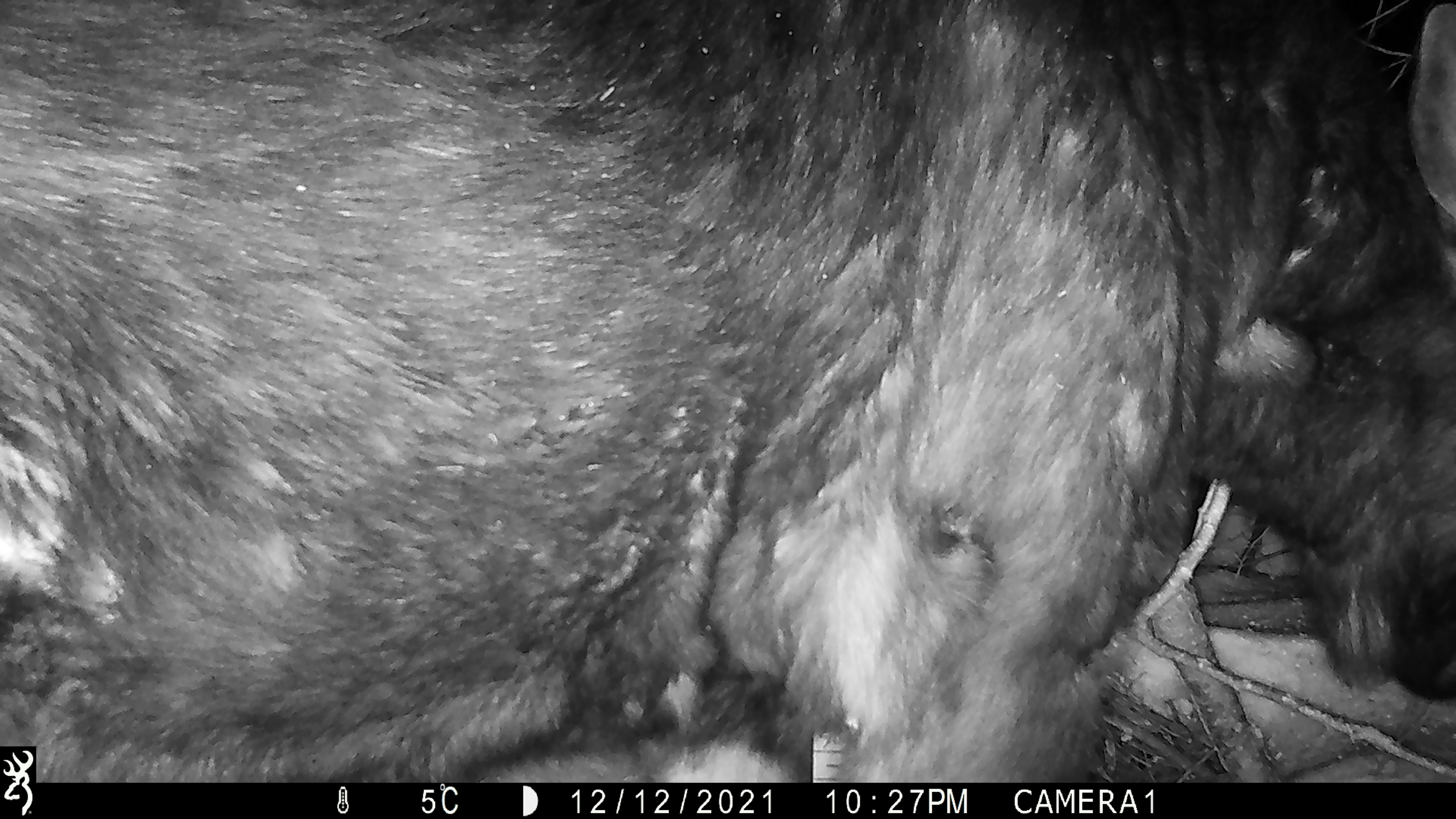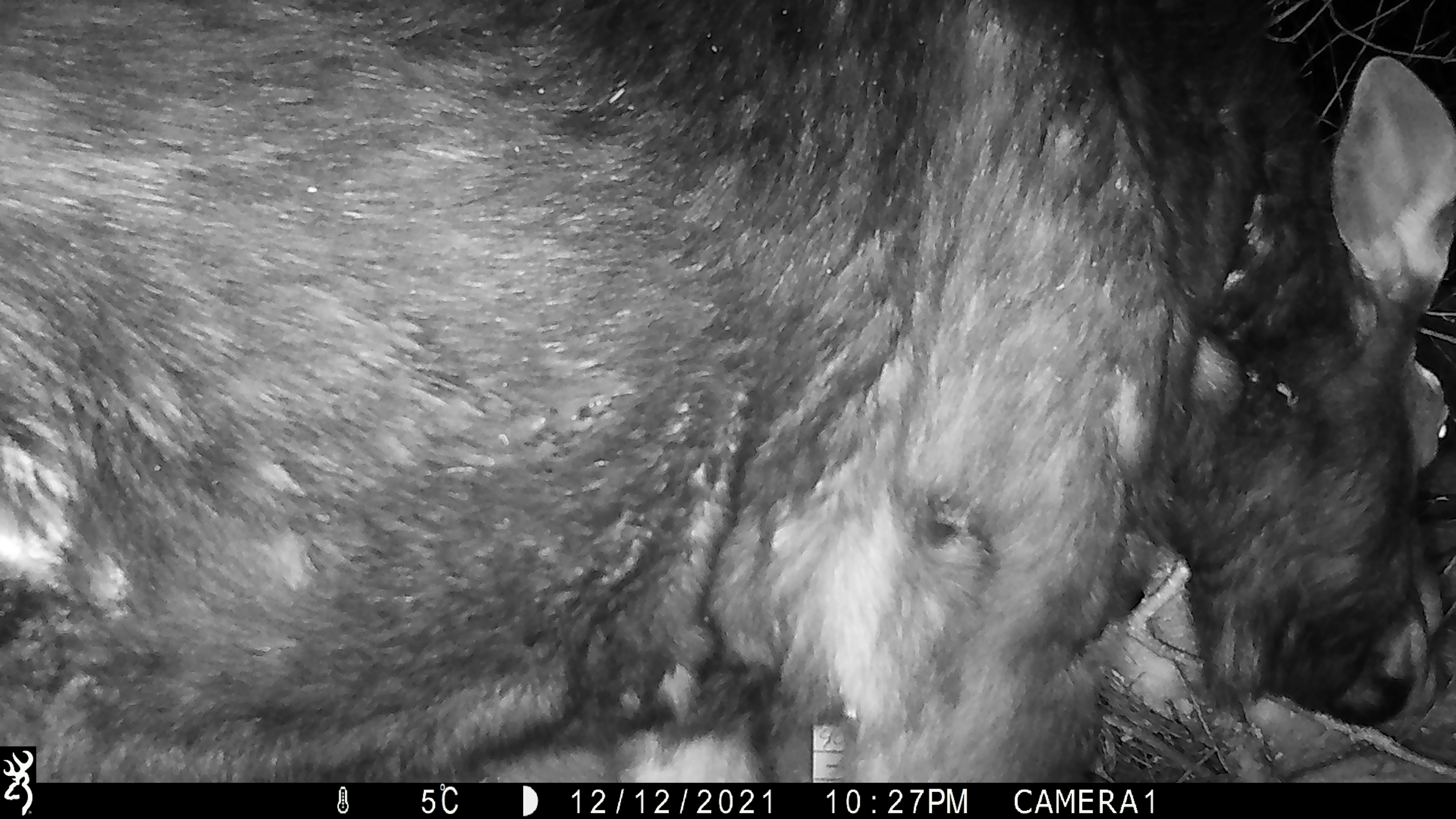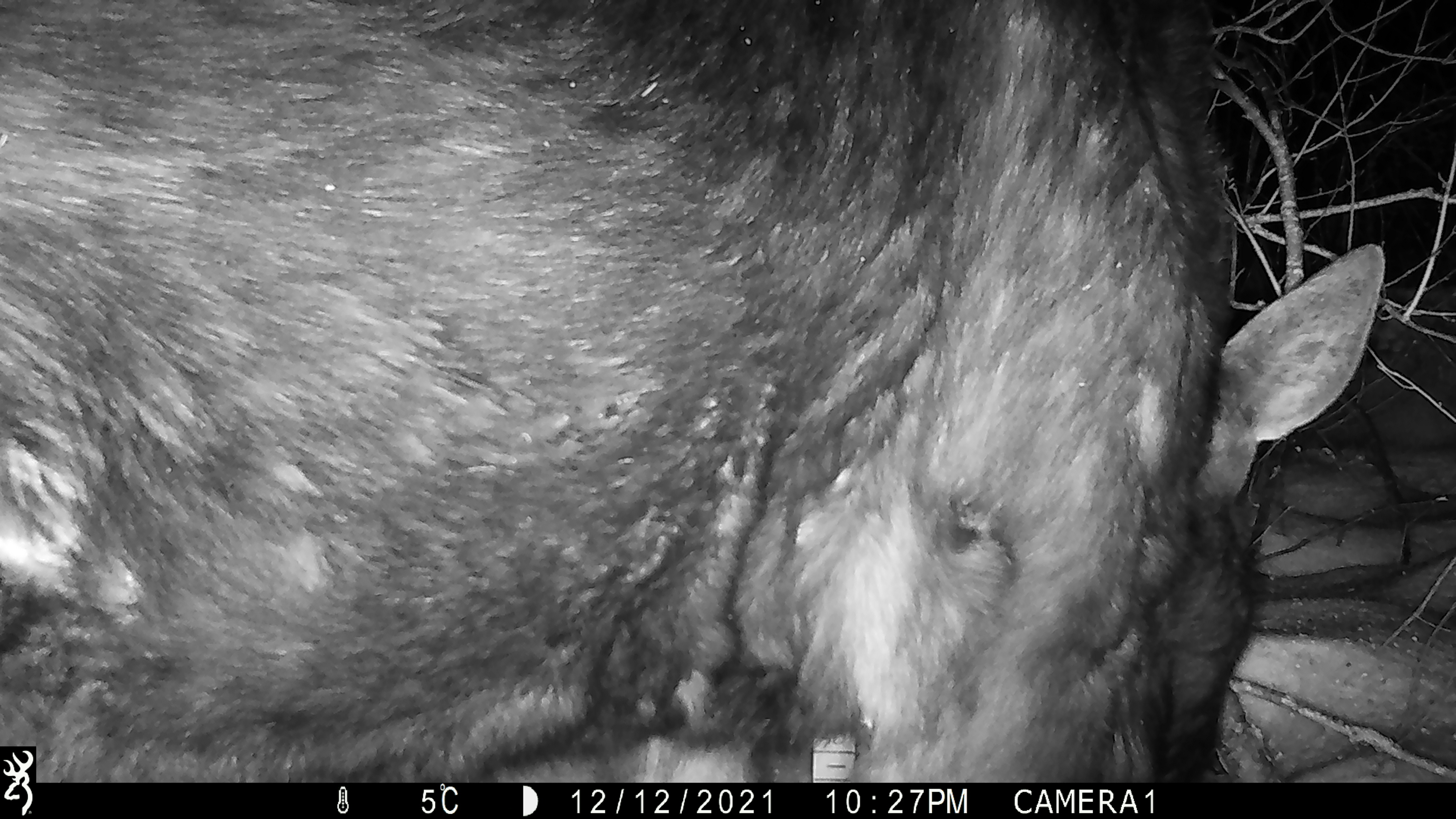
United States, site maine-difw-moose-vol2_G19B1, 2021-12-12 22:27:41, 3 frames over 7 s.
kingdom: Animalia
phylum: Chordata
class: Mammalia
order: Artiodactyla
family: Cervidae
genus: Alces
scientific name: Alces alces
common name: moose